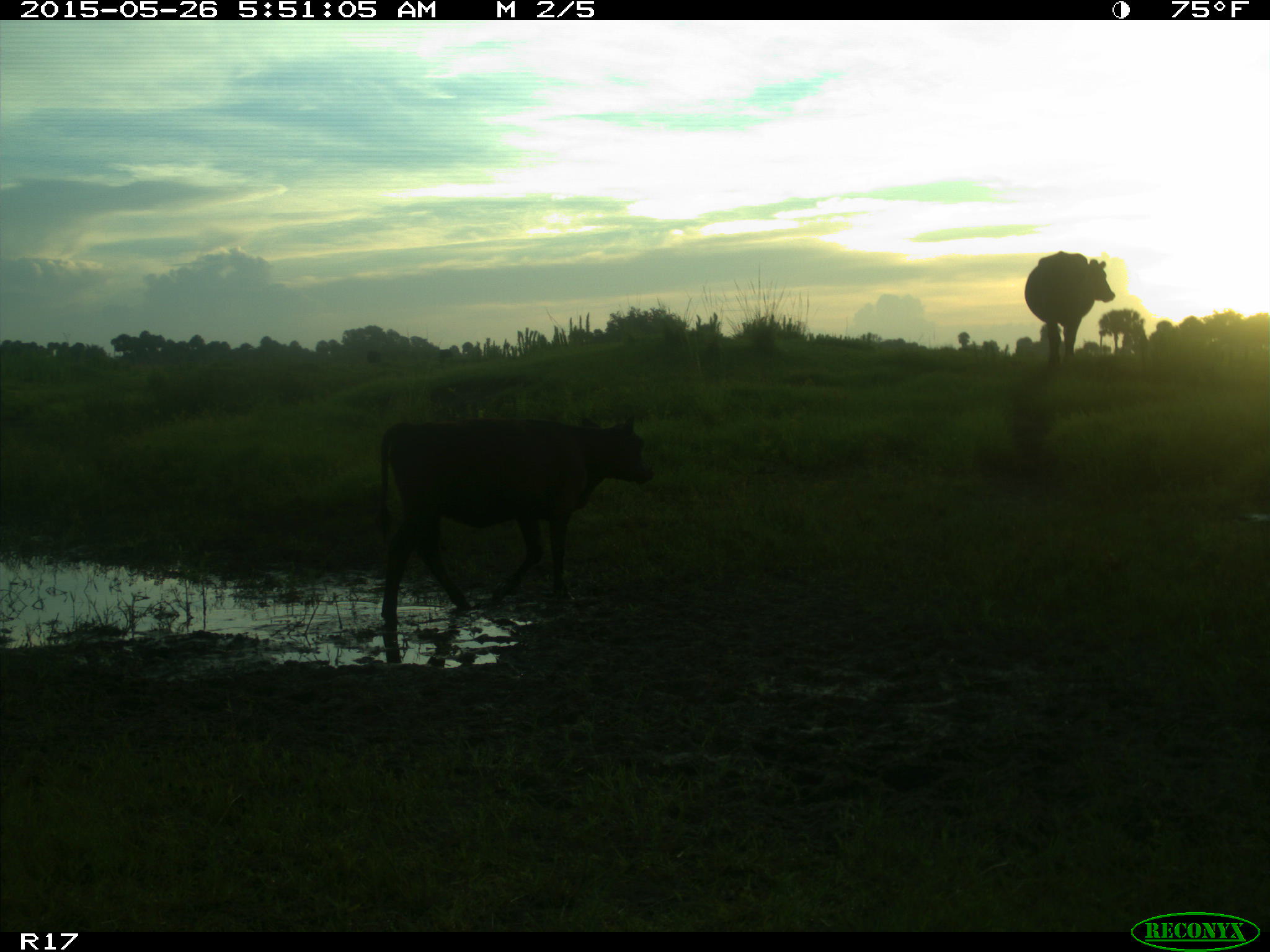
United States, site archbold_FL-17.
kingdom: Animalia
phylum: Chordata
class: Mammalia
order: Artiodactyla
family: Bovidae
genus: Bos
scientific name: Bos taurus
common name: domestic cow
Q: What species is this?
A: Bos taurus (domestic cow).